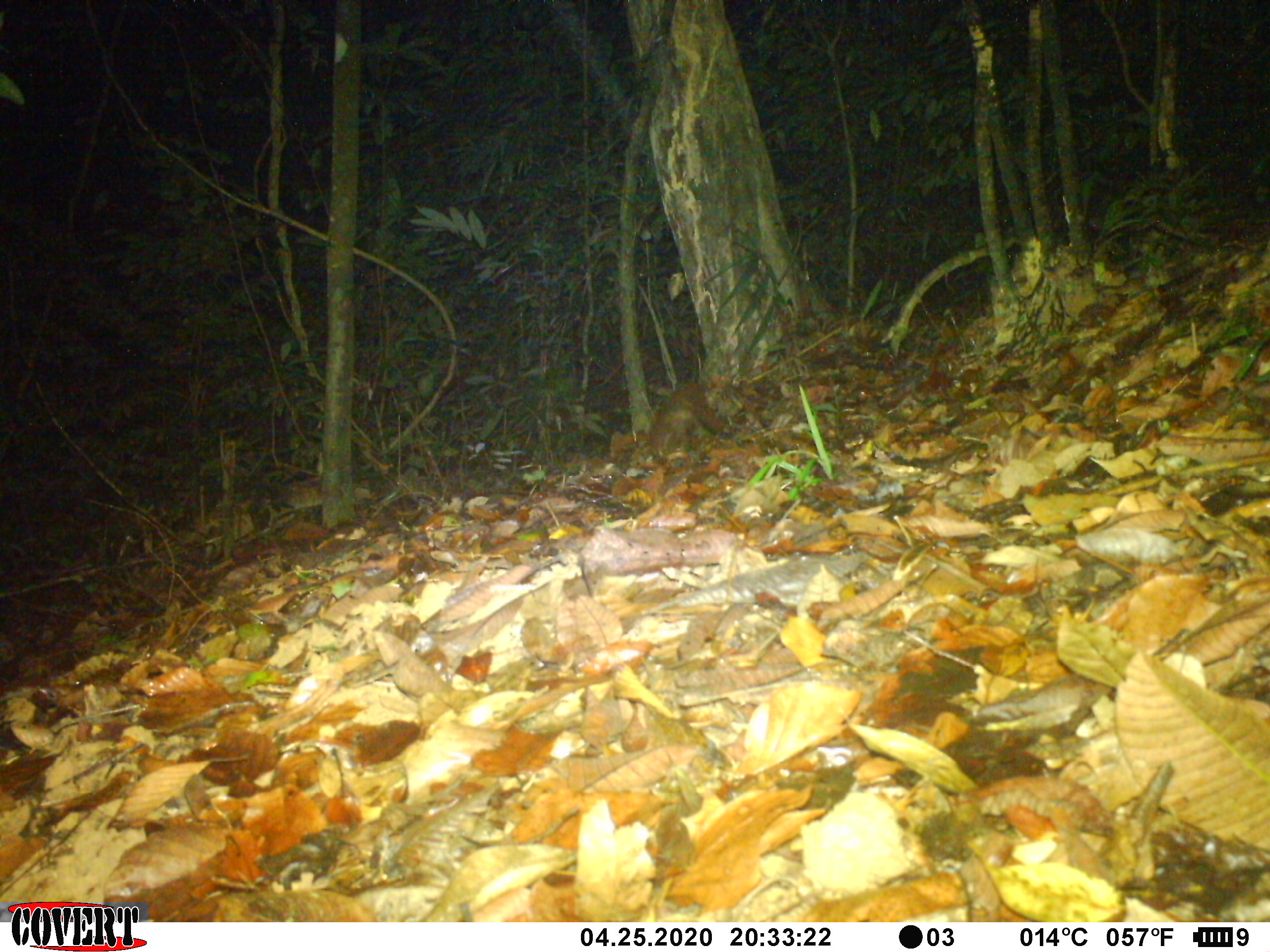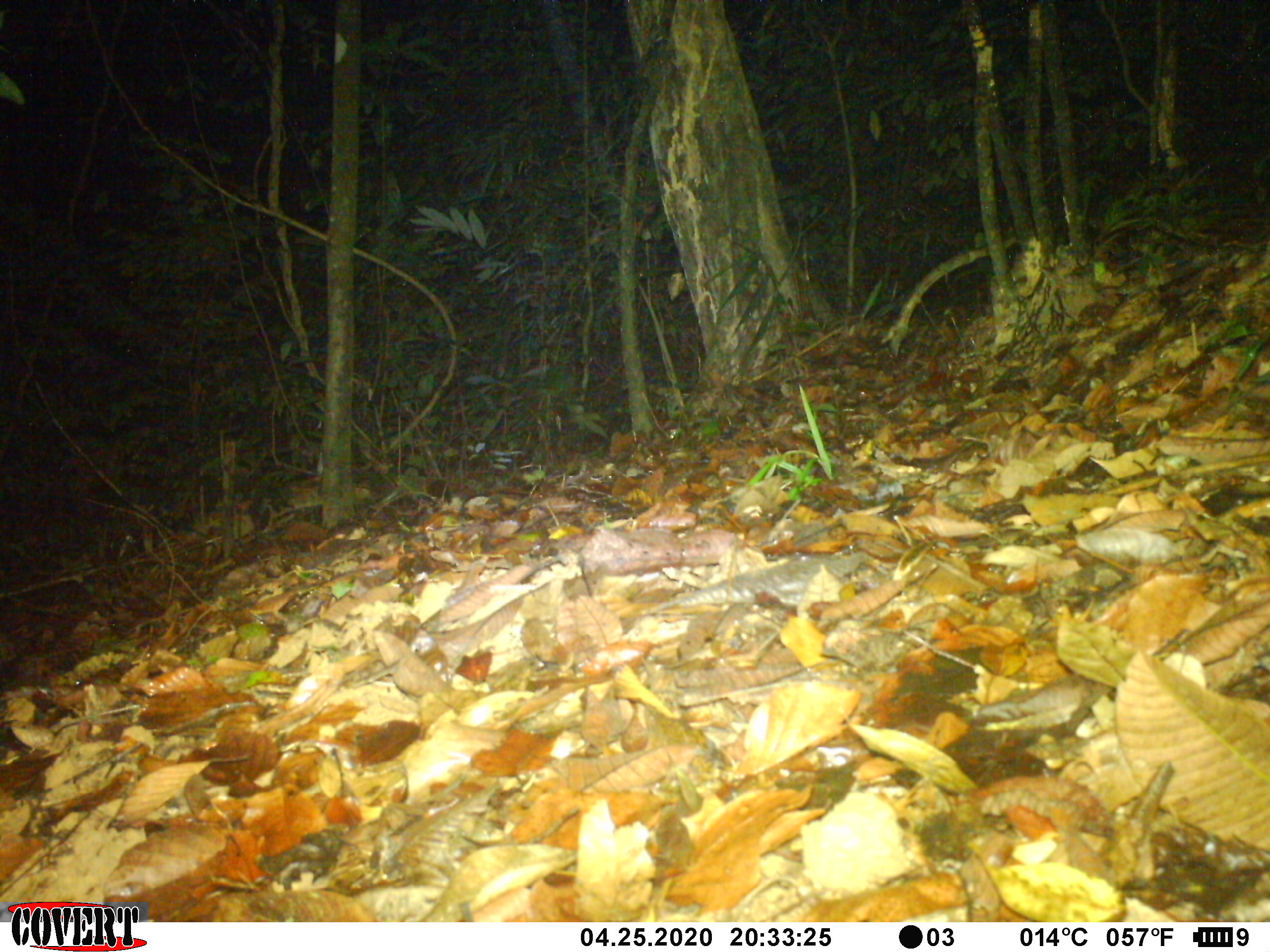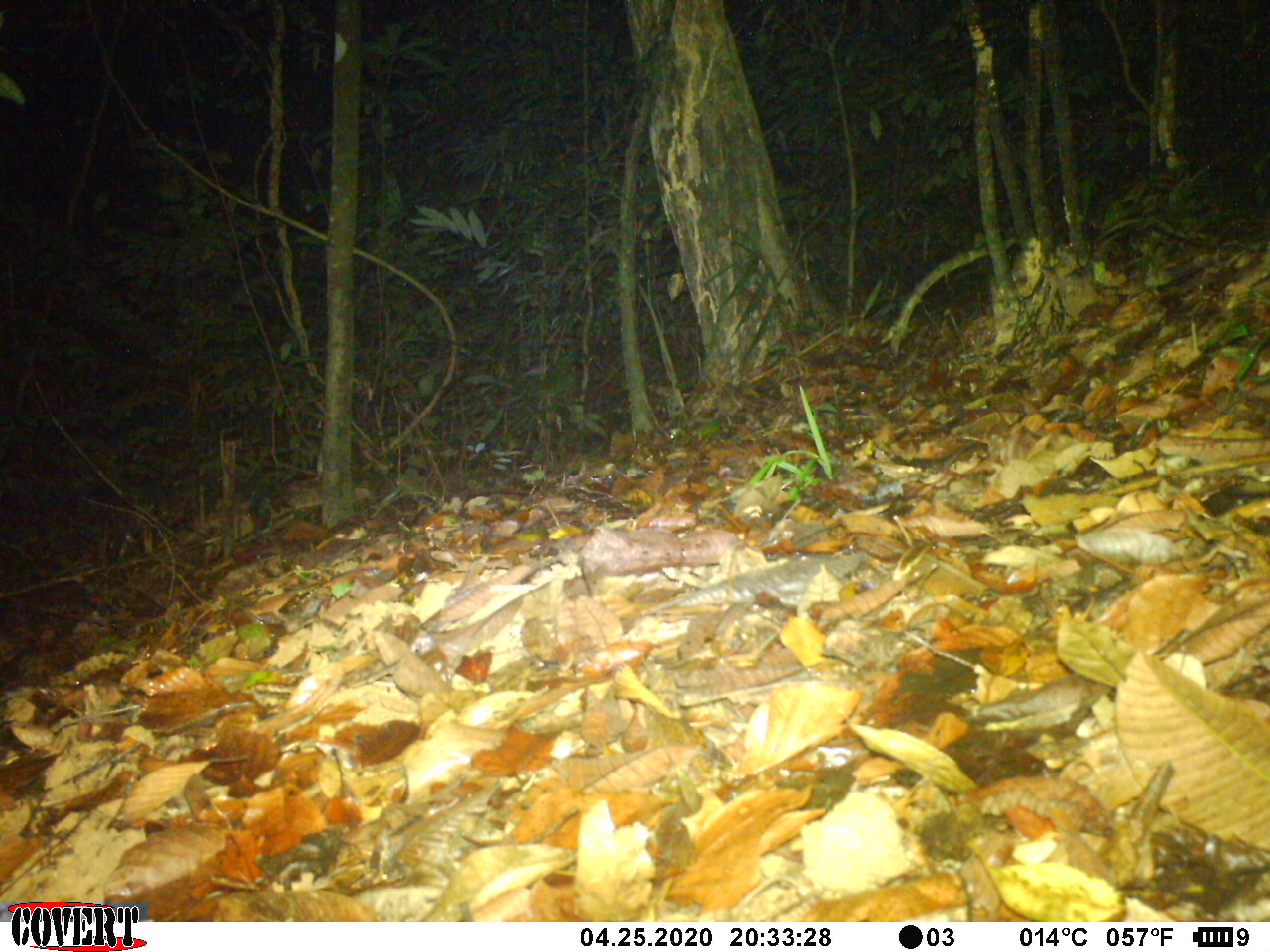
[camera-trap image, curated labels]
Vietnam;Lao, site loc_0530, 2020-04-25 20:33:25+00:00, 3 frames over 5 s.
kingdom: Animalia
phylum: Chordata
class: Mammalia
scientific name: Mammalia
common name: mammal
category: unidentified small mammal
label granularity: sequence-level